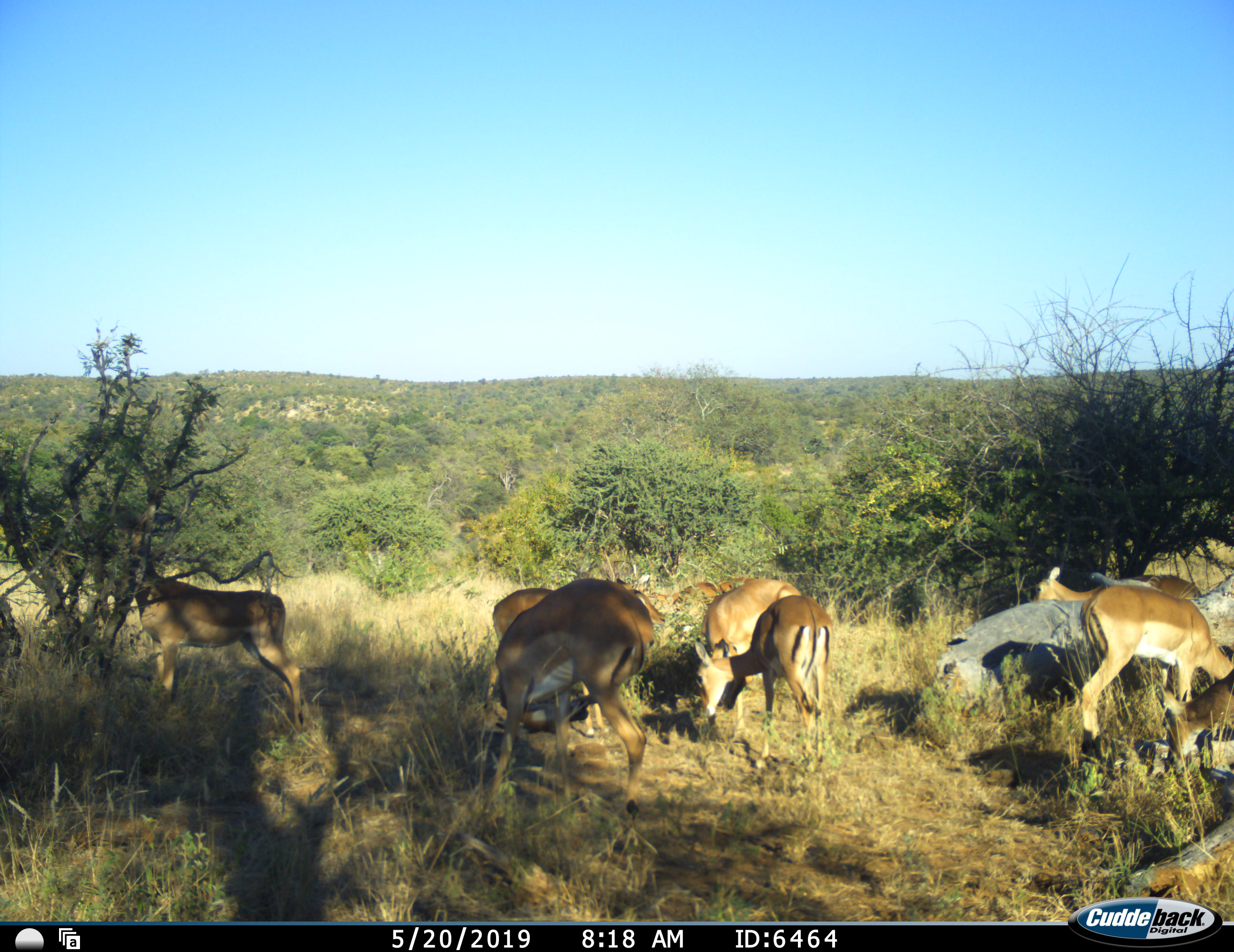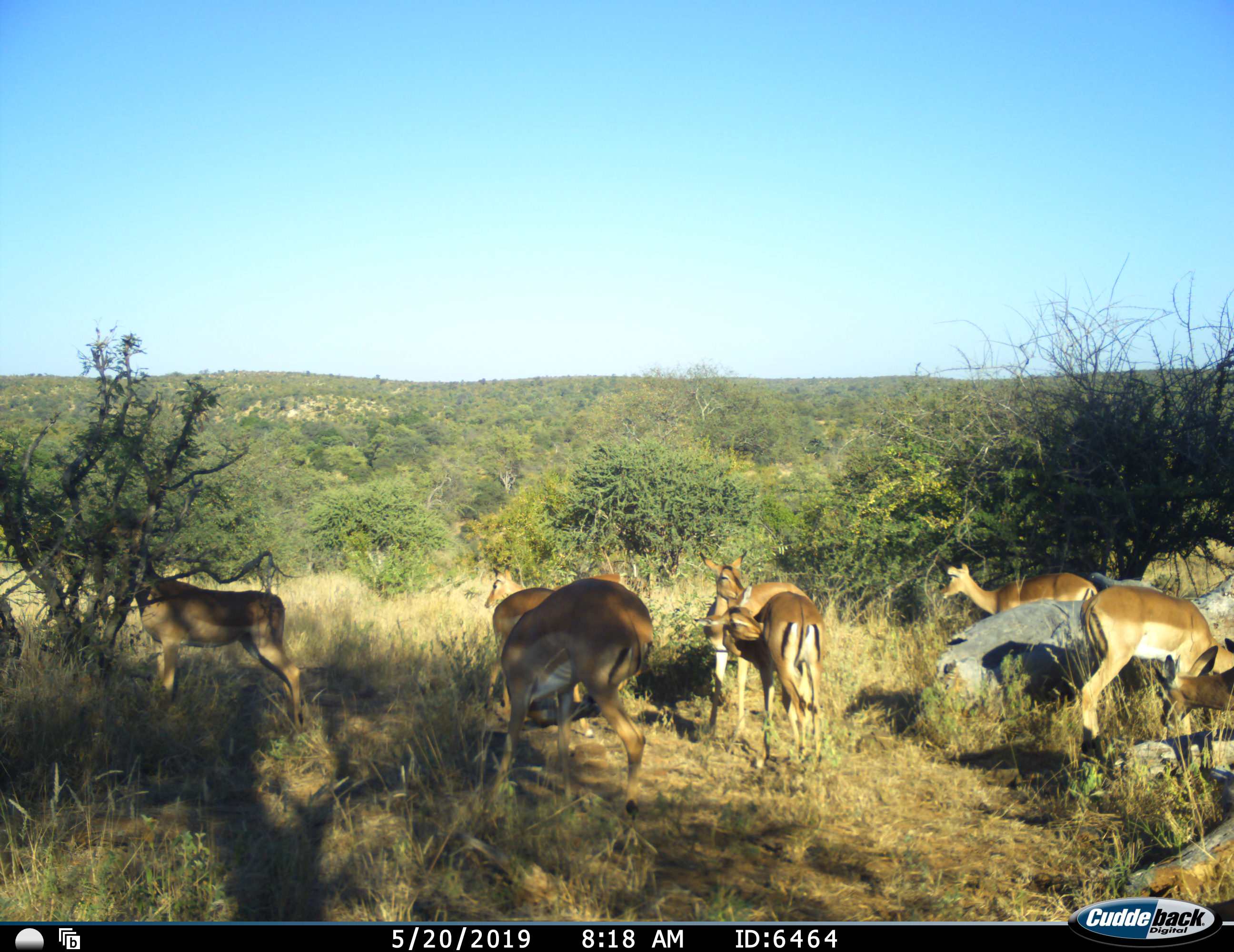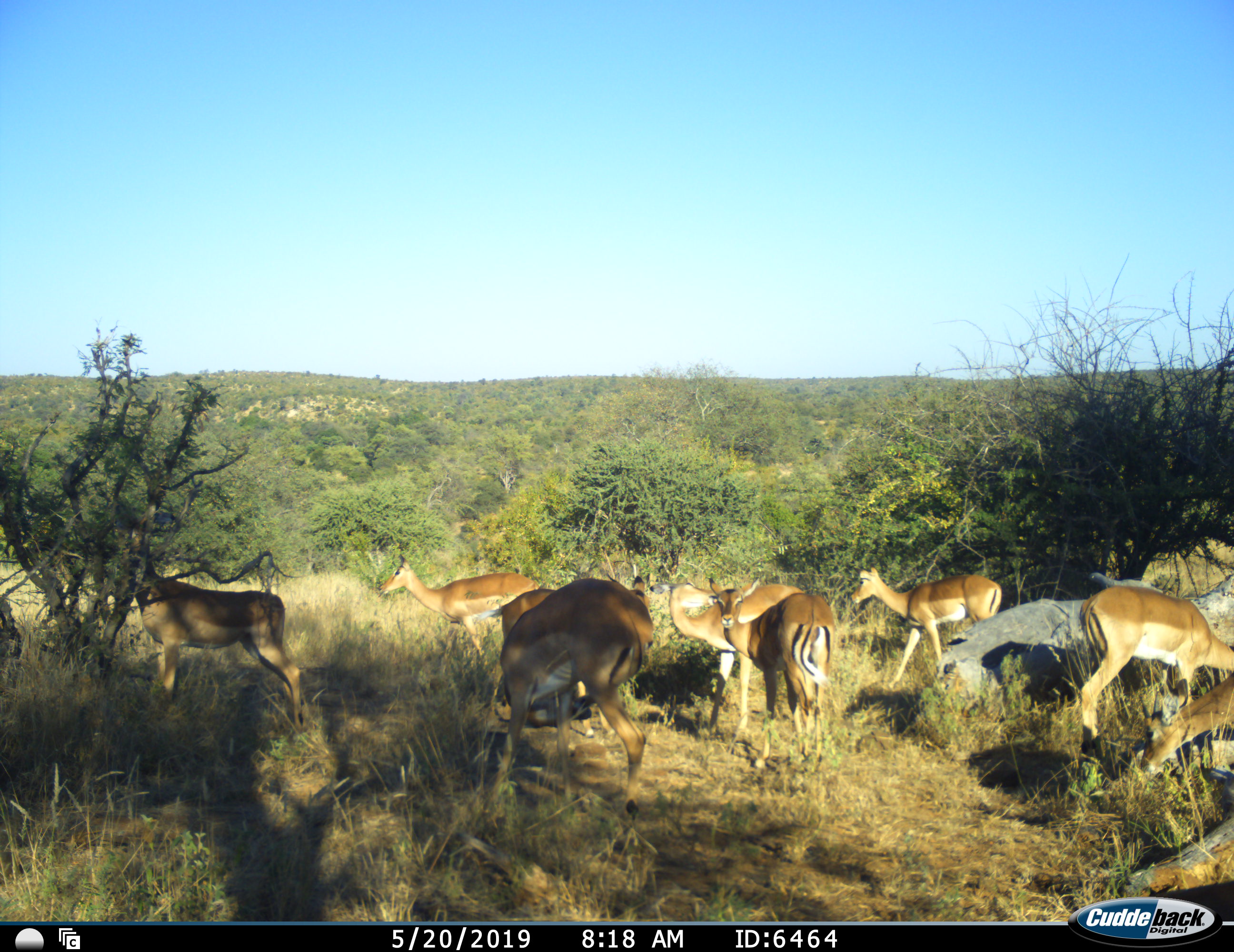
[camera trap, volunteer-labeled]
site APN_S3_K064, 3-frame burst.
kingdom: Animalia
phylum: Chordata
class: Mammalia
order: Artiodactyla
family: Bovidae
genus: Aepyceros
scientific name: Aepyceros melampus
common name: impala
Impala (Aepyceros melampus), count 9. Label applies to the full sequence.